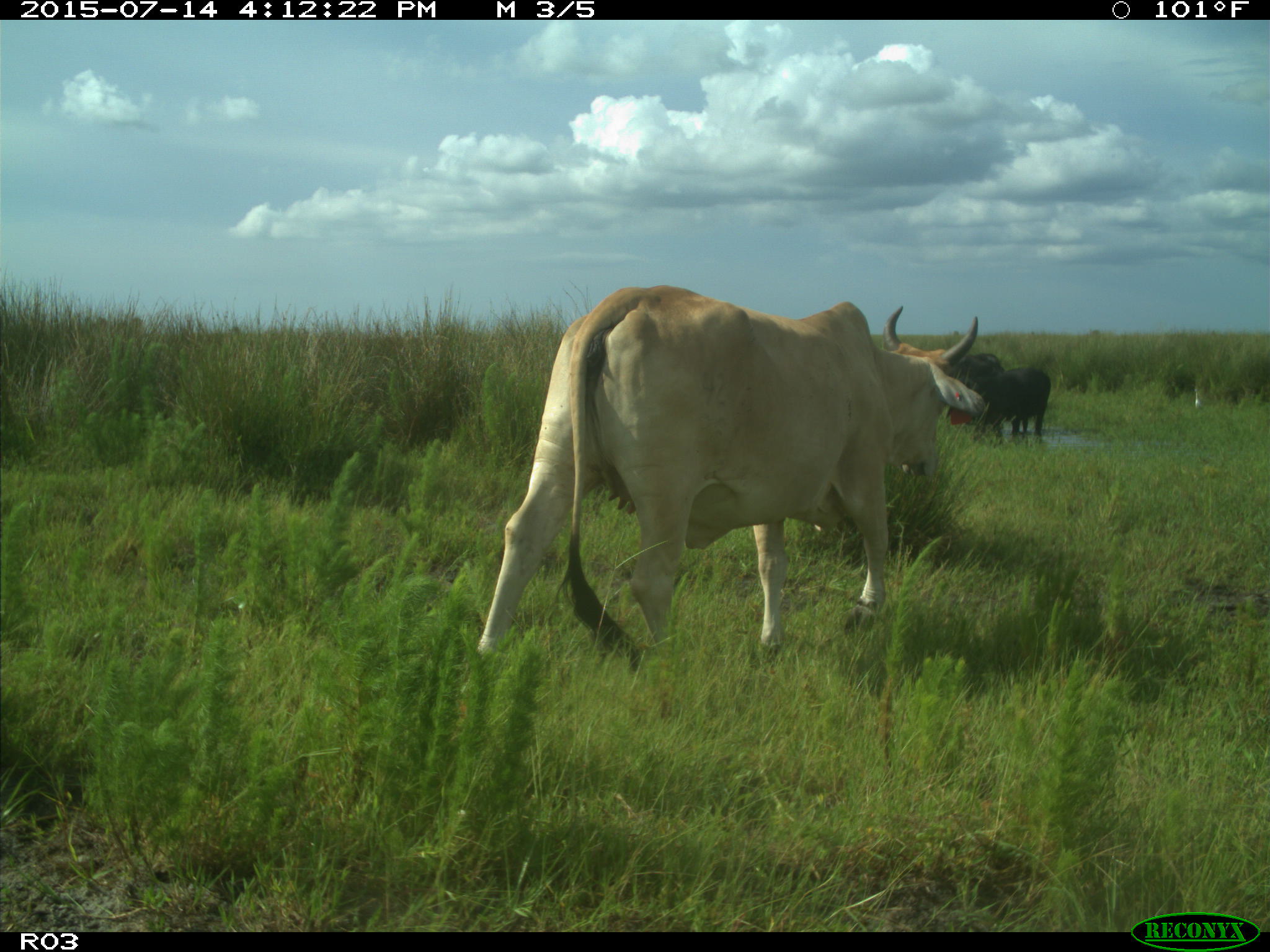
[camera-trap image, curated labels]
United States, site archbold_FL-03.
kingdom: Animalia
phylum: Chordata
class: Mammalia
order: Artiodactyla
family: Bovidae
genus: Bos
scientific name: Bos taurus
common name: domestic cow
Bos taurus (domestic cow).